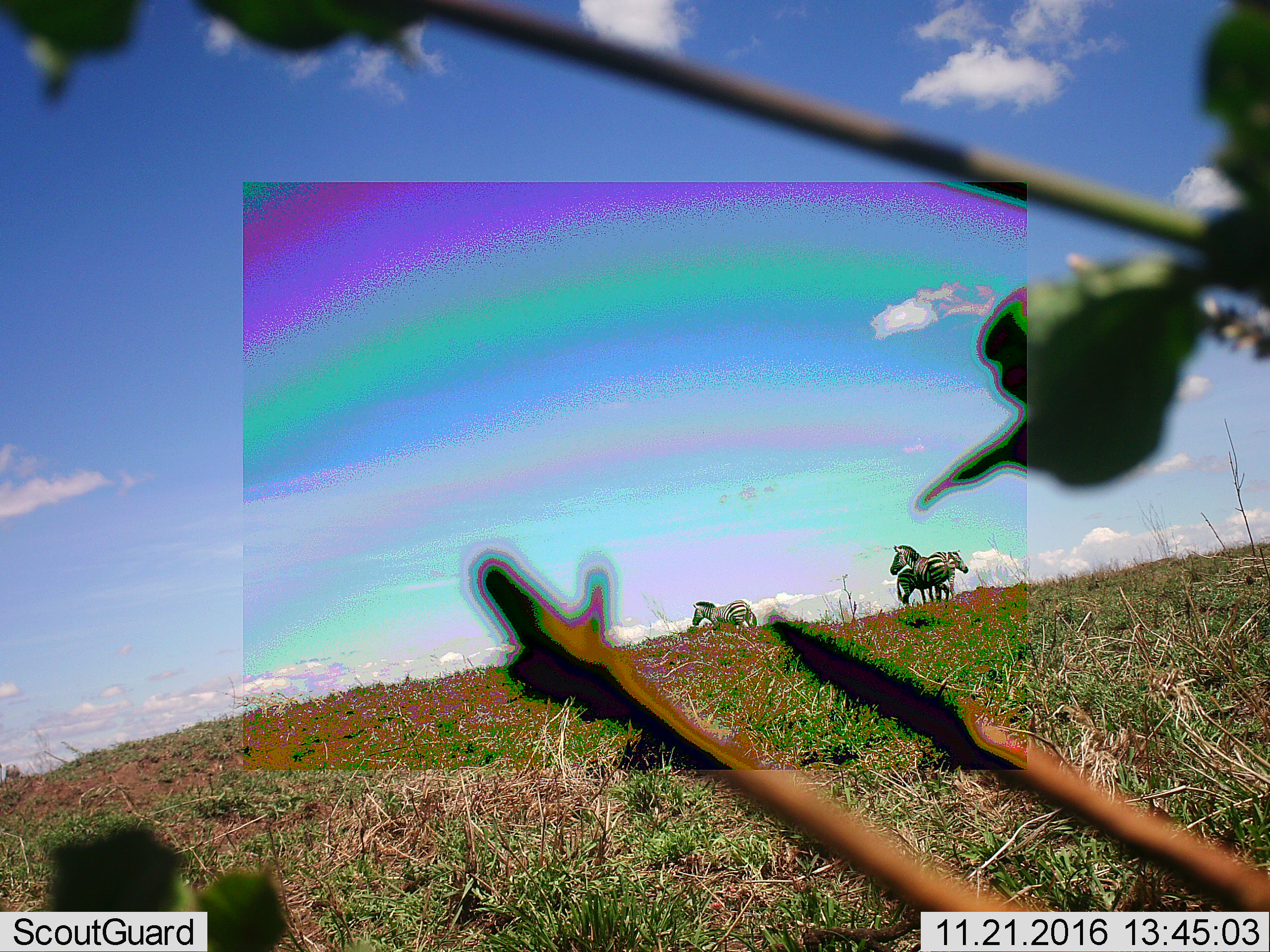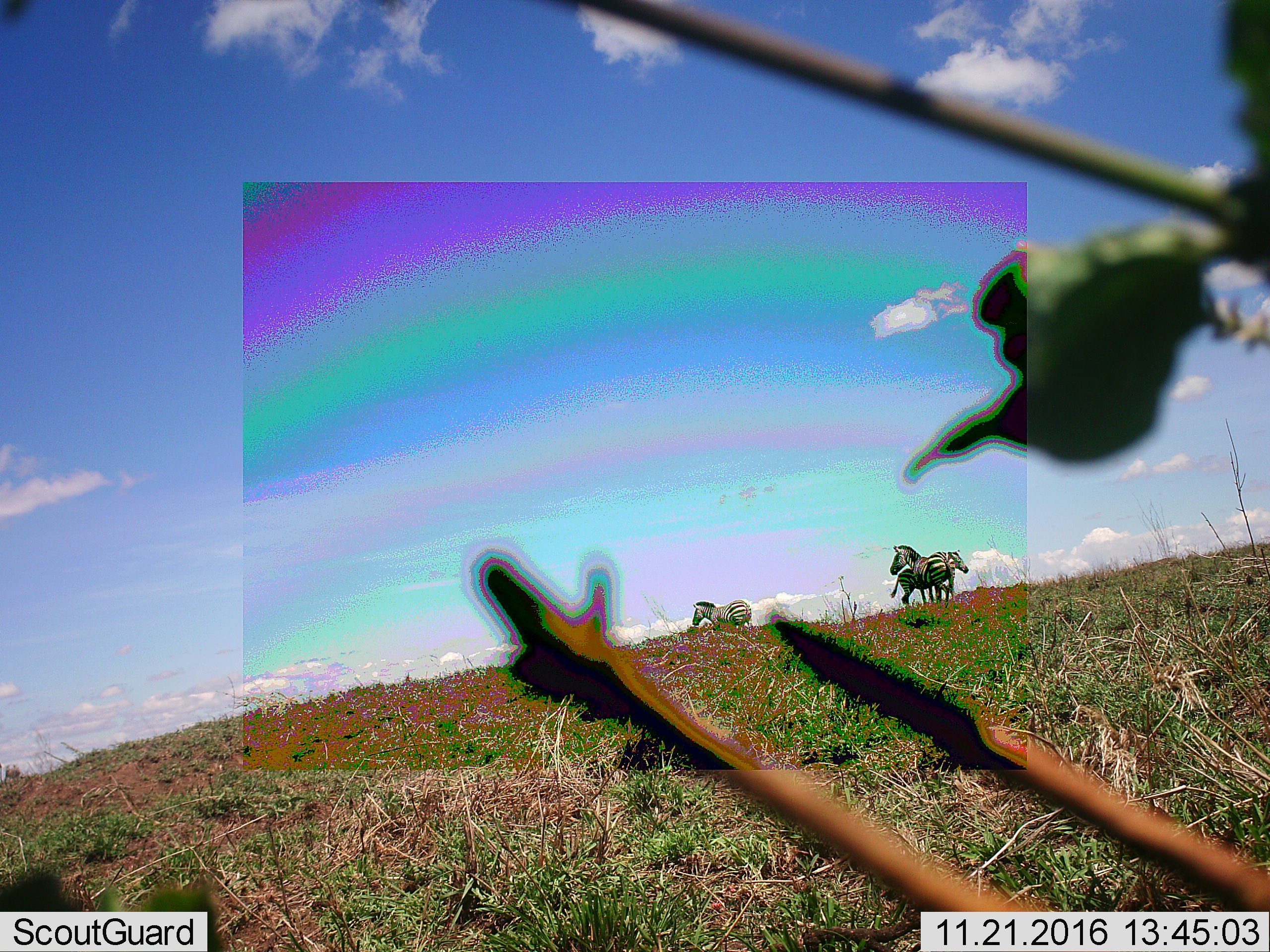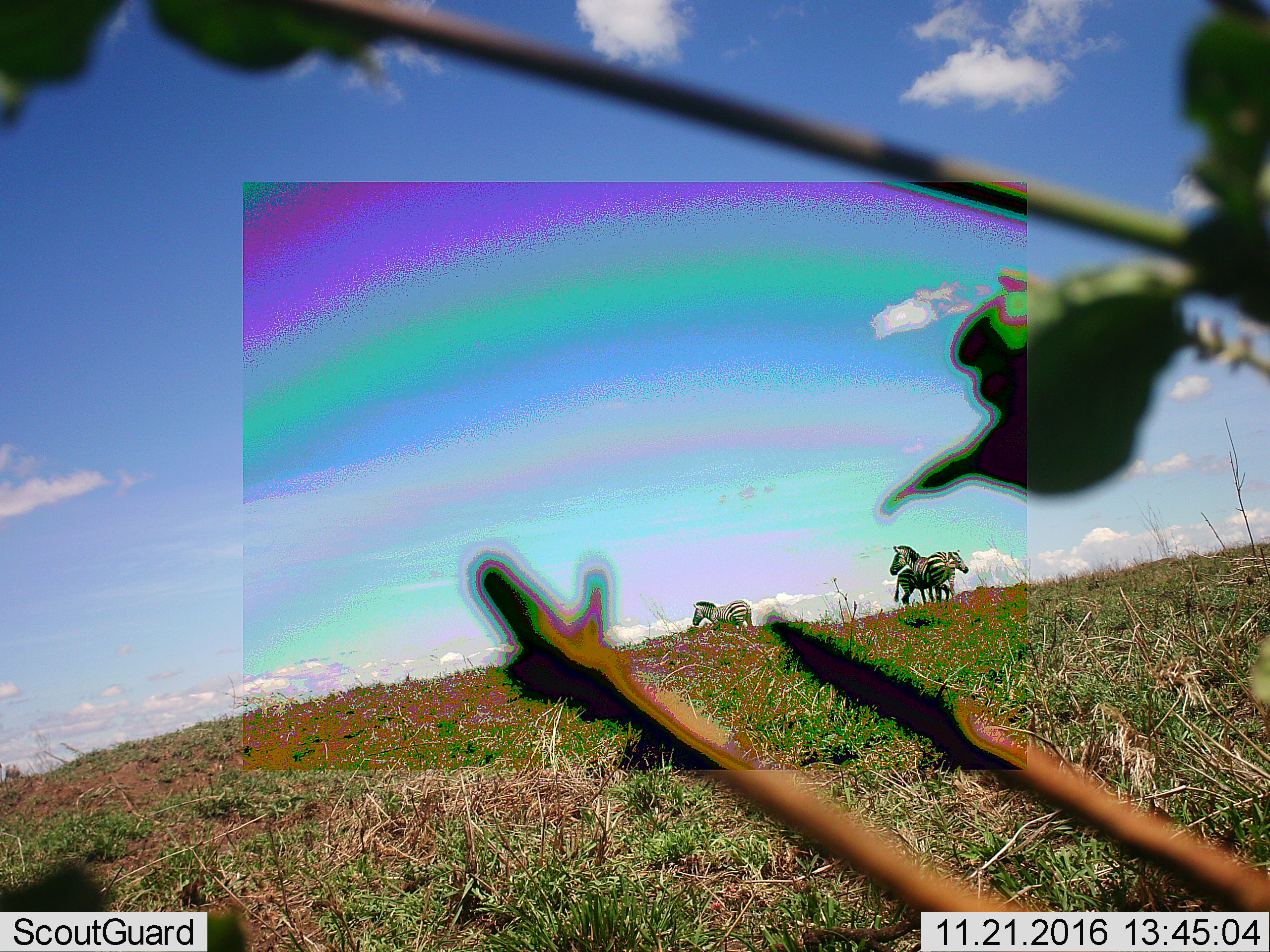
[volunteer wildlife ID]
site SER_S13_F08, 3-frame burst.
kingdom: Animalia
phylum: Chordata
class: Mammalia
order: Perissodactyla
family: Equidae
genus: Equus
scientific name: Equus quagga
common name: plains zebra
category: zebraplains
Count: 3.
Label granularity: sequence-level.